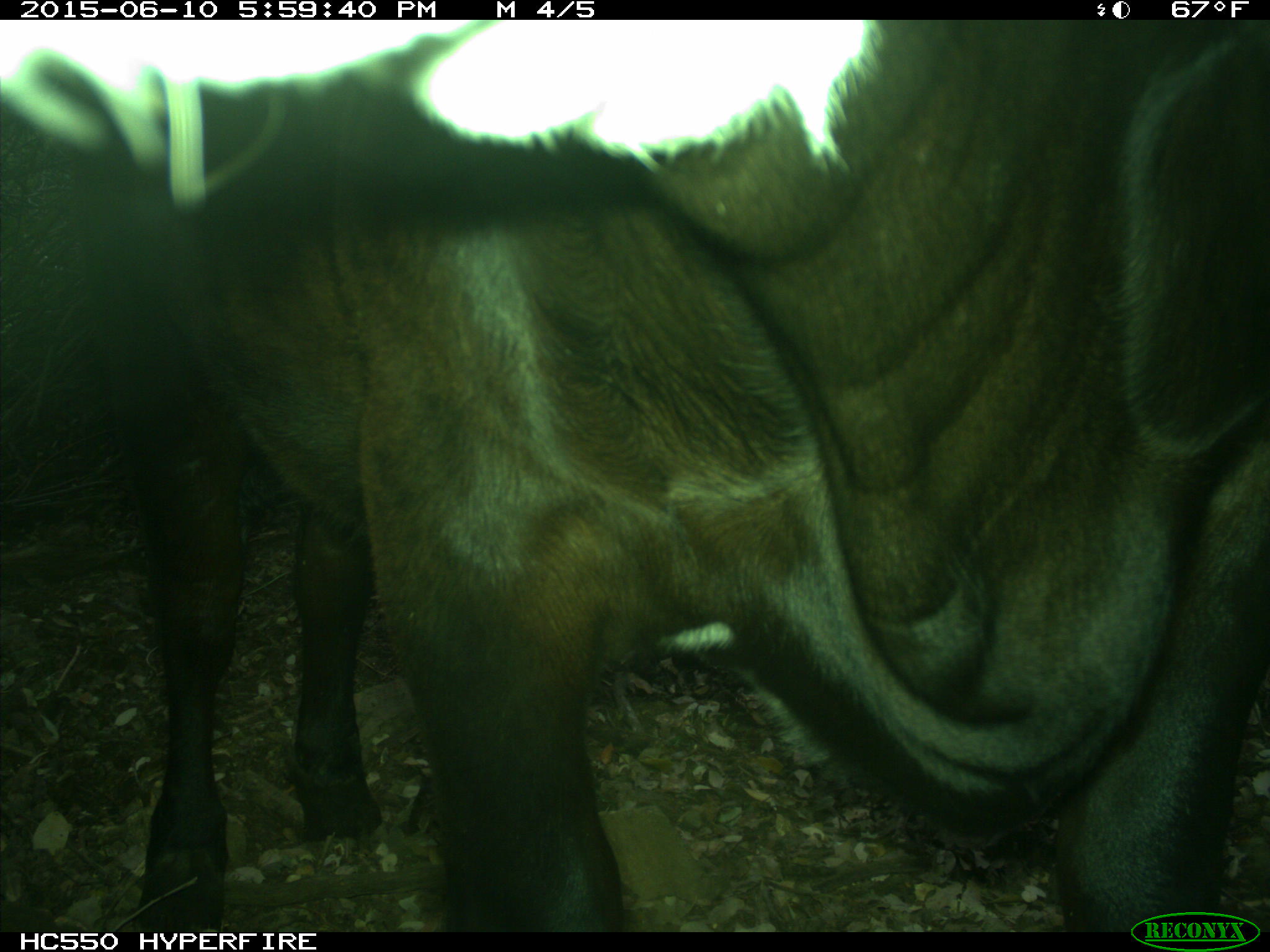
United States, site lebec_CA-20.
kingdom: Animalia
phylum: Chordata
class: Mammalia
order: Artiodactyla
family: Bovidae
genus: Bos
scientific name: Bos taurus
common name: domestic cow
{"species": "Bos taurus (domestic cow)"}